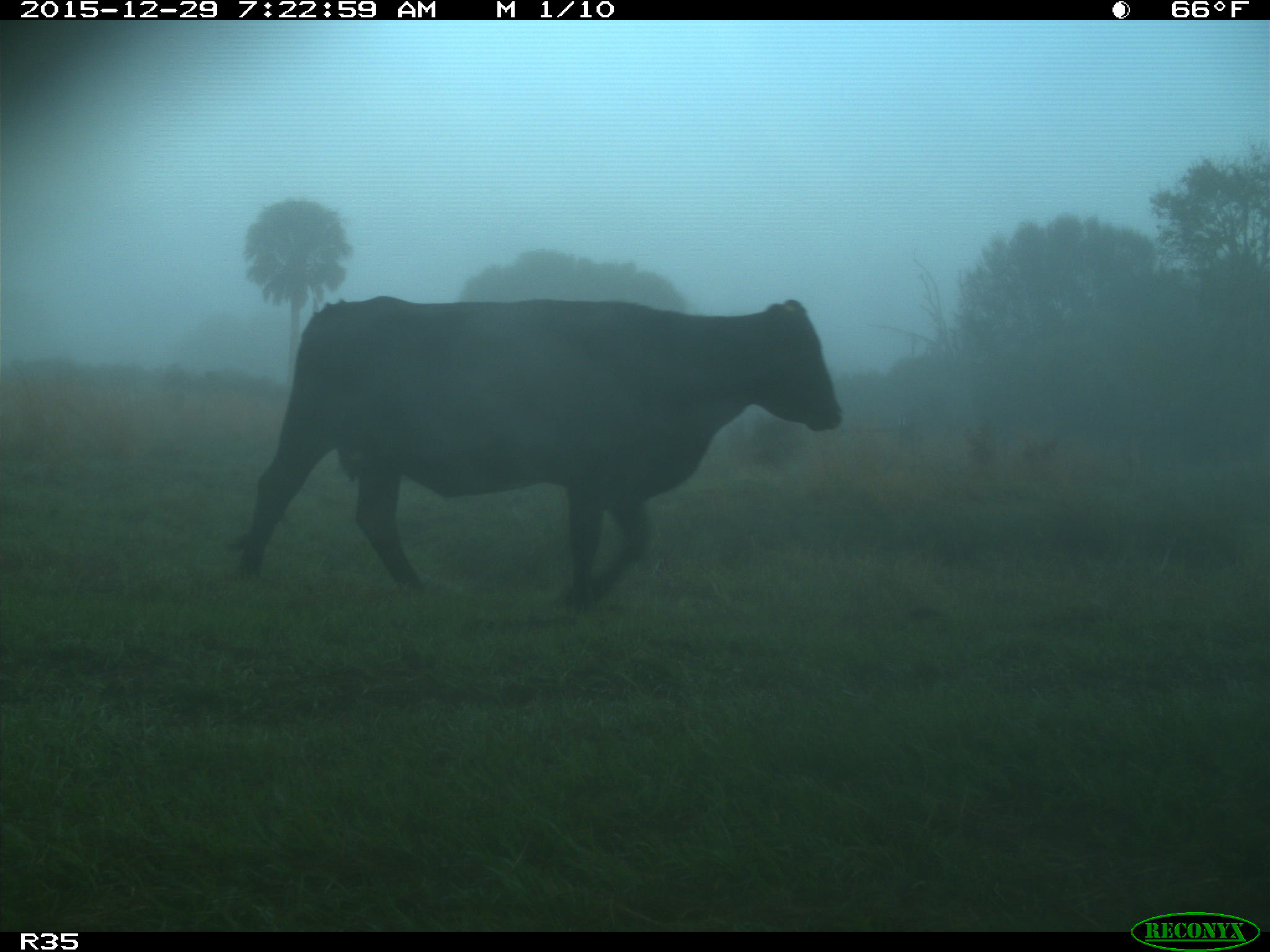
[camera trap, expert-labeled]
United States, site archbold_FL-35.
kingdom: Animalia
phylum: Chordata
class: Mammalia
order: Artiodactyla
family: Bovidae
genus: Bos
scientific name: Bos taurus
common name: domestic cow